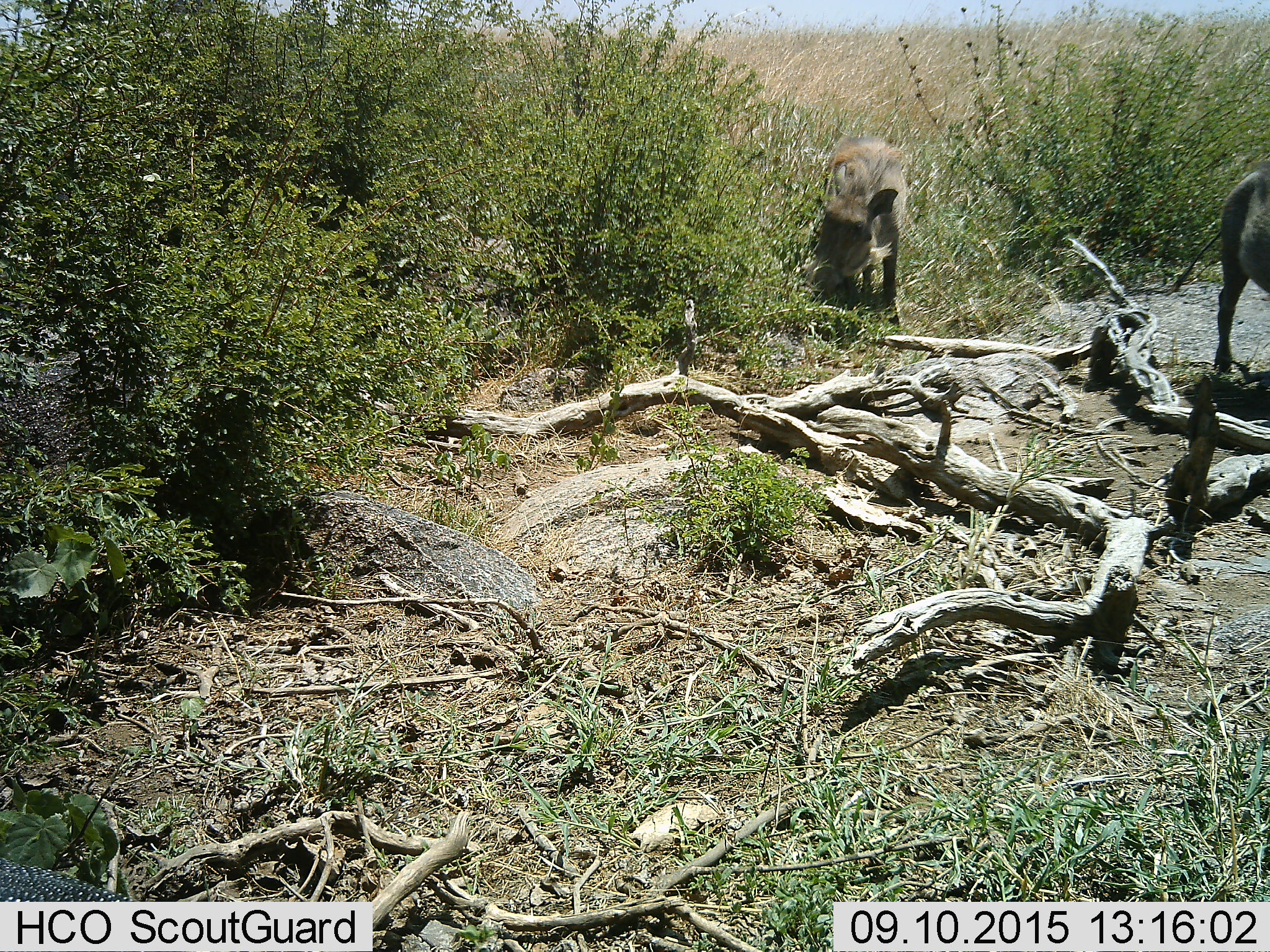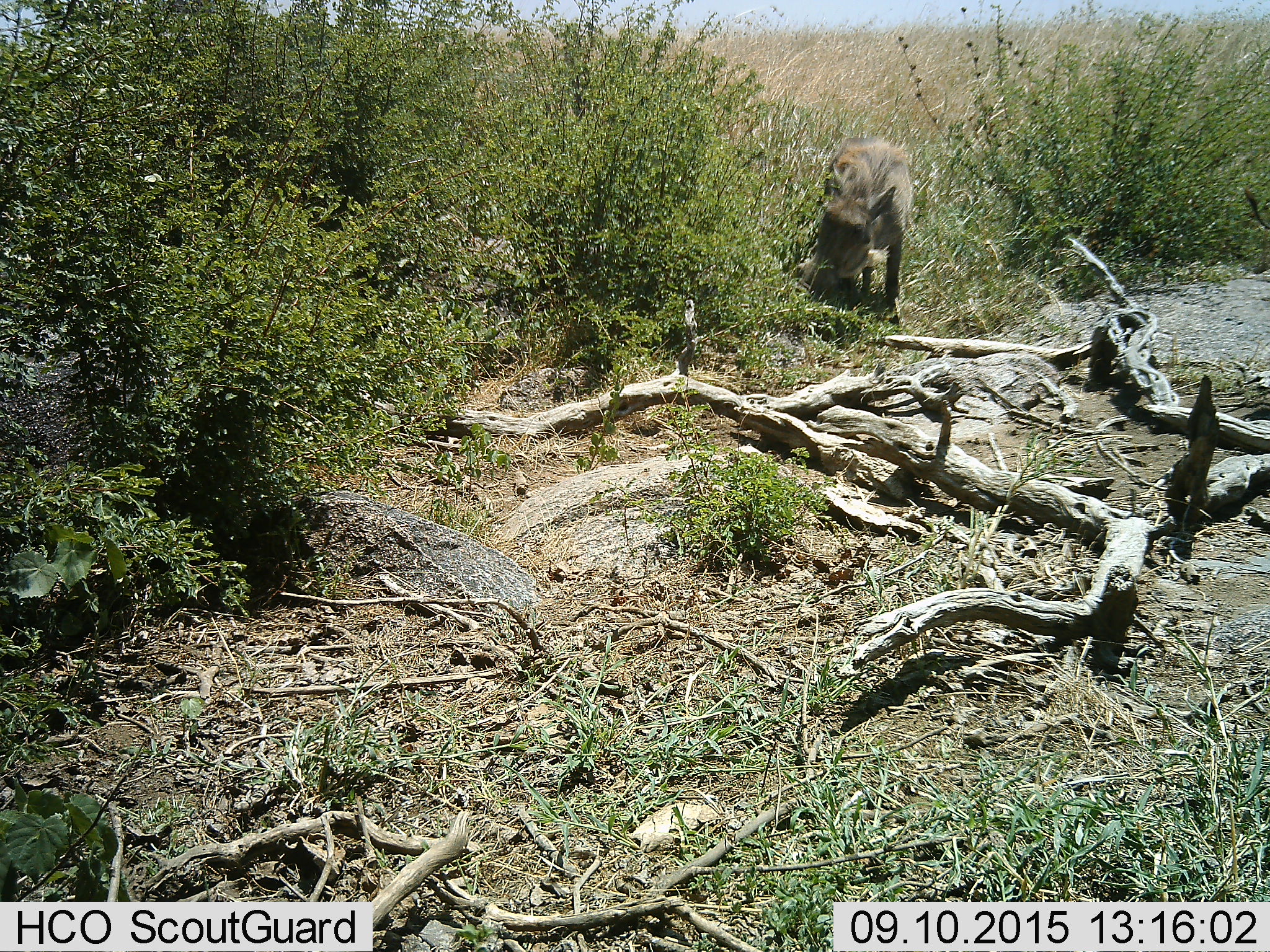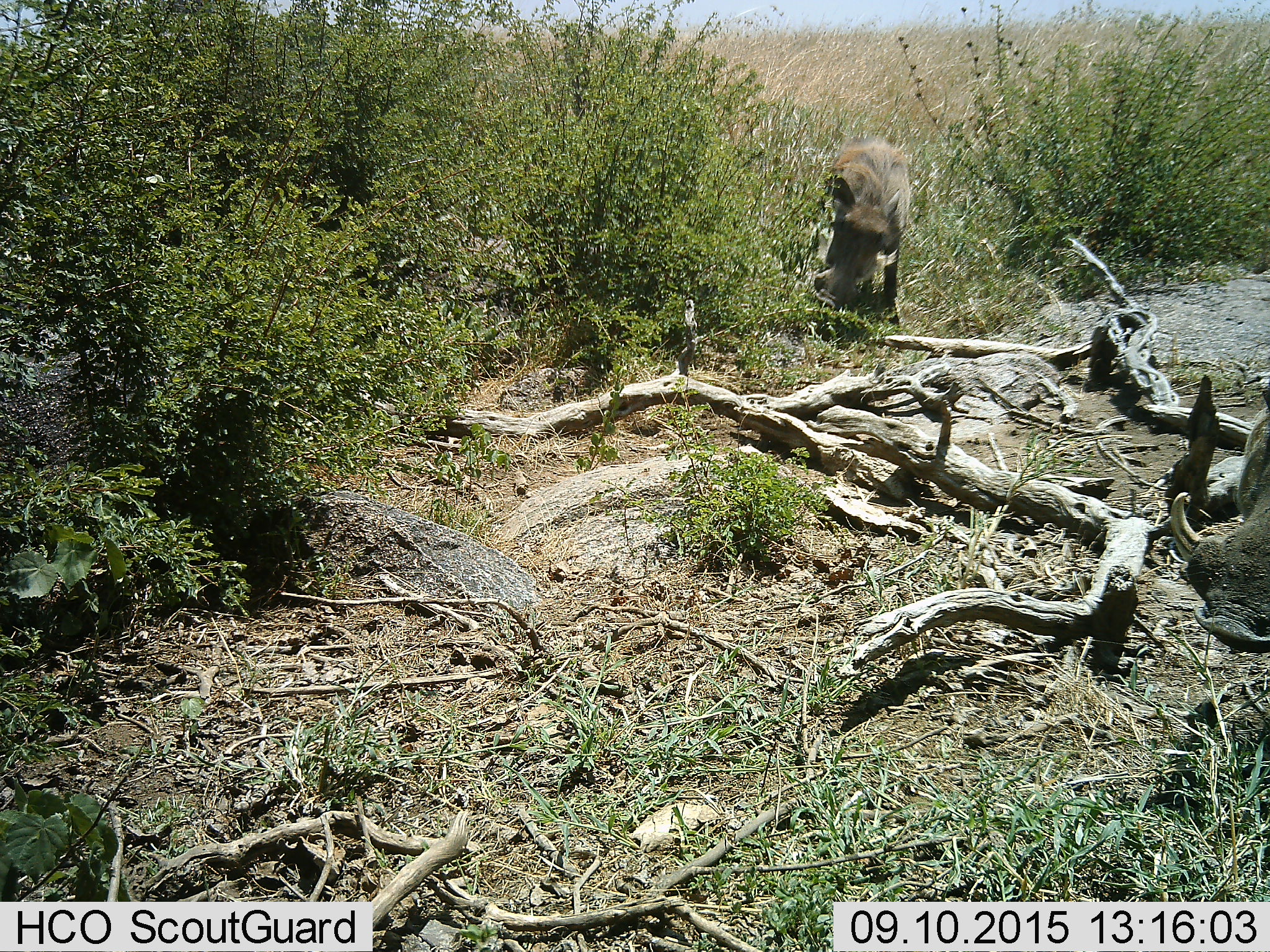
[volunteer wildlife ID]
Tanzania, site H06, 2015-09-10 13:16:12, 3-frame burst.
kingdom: Animalia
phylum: Chordata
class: Mammalia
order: Artiodactyla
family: Suidae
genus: Phacochoerus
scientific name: Phacochoerus africanus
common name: warthog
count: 2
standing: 33%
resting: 0%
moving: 83%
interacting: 0%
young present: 33%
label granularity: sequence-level